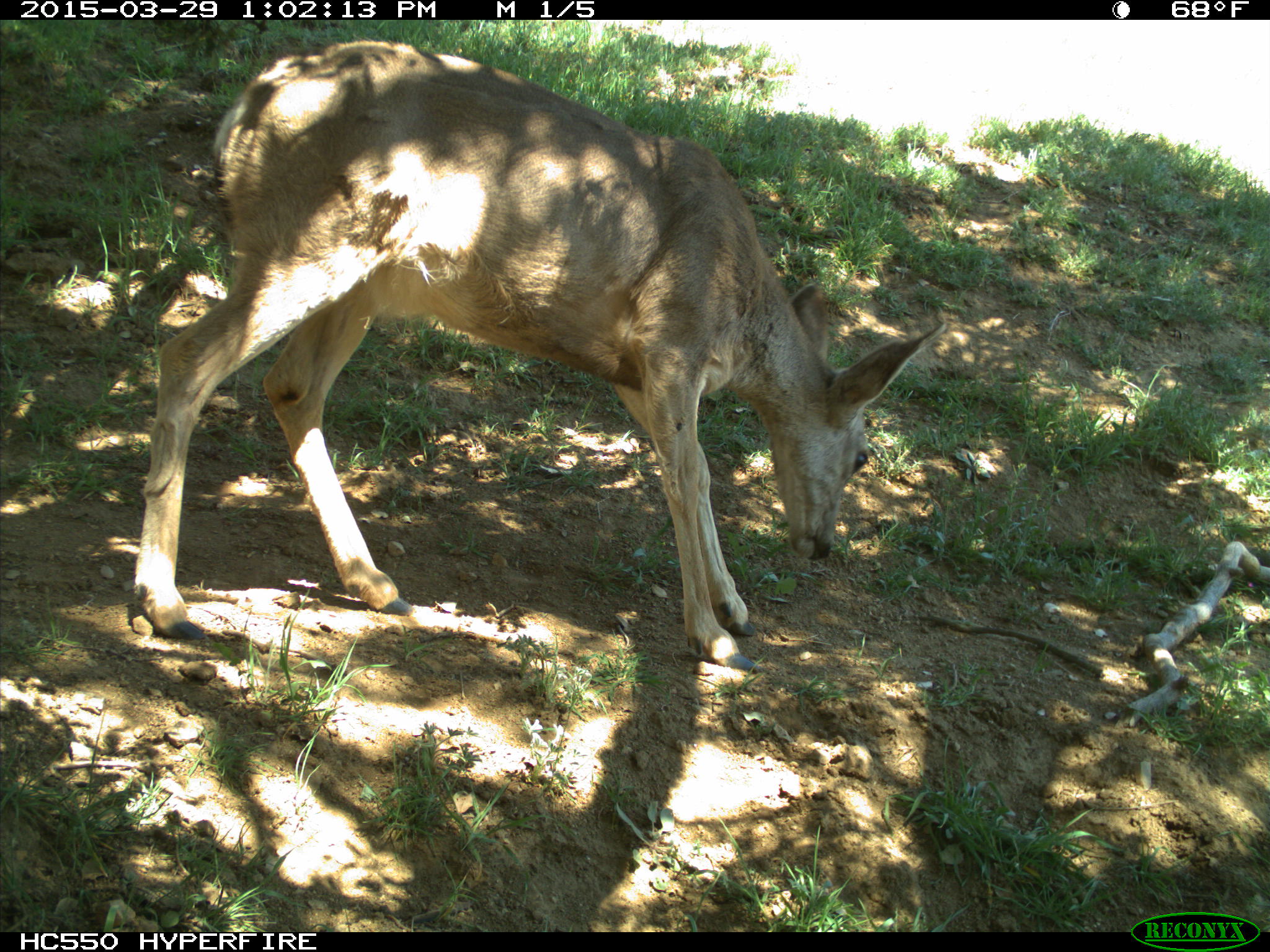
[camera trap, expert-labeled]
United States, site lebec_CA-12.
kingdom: Animalia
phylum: Chordata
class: Mammalia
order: Artiodactyla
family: Cervidae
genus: Odocoileus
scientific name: Odocoileus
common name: deer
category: unidentified deer